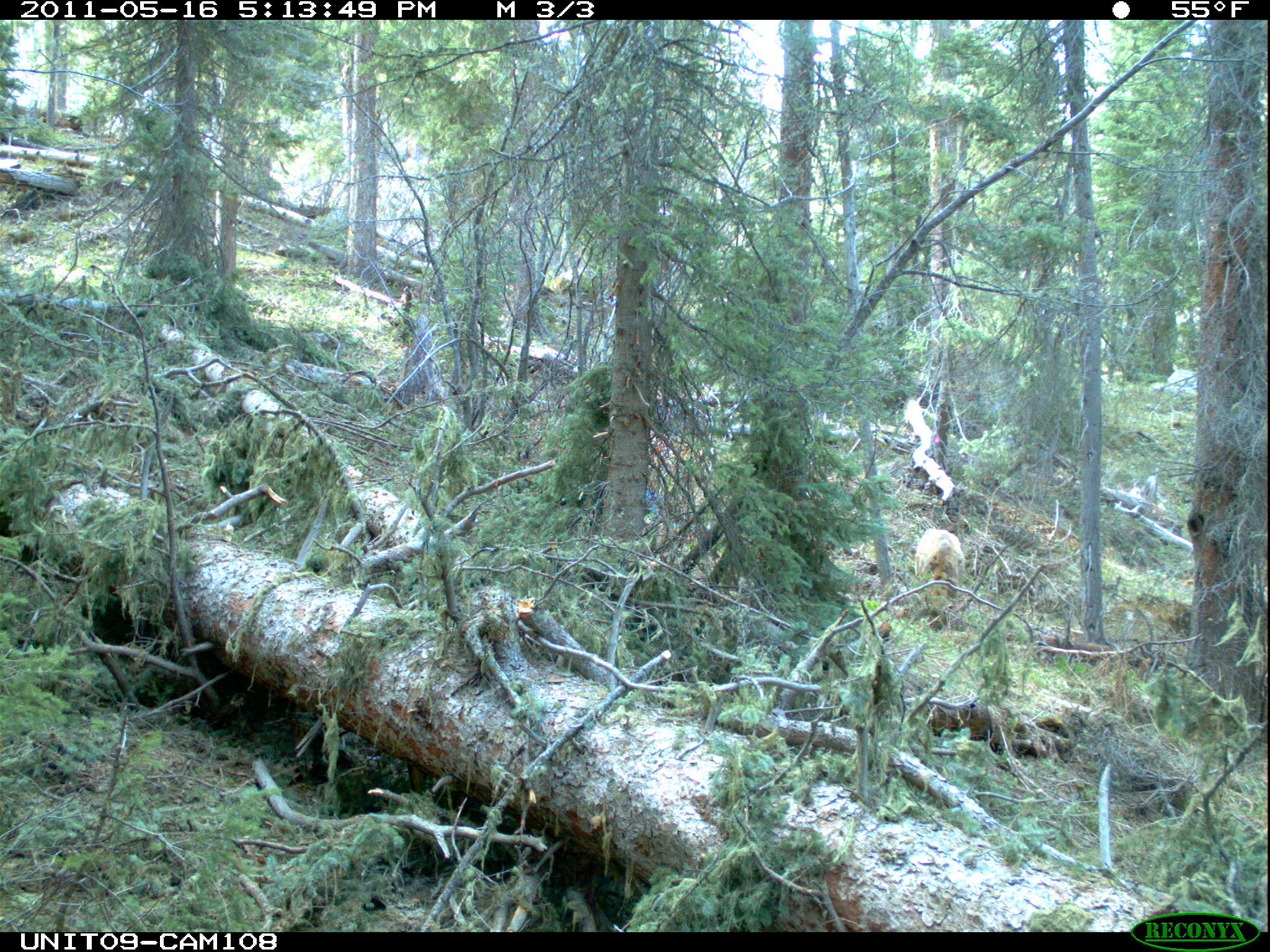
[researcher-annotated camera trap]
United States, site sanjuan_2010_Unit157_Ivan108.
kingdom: Animalia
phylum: Chordata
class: Mammalia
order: Artiodactyla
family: Cervidae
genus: Cervus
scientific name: Cervus elaphus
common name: red deer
Cervus elaphus (red deer).